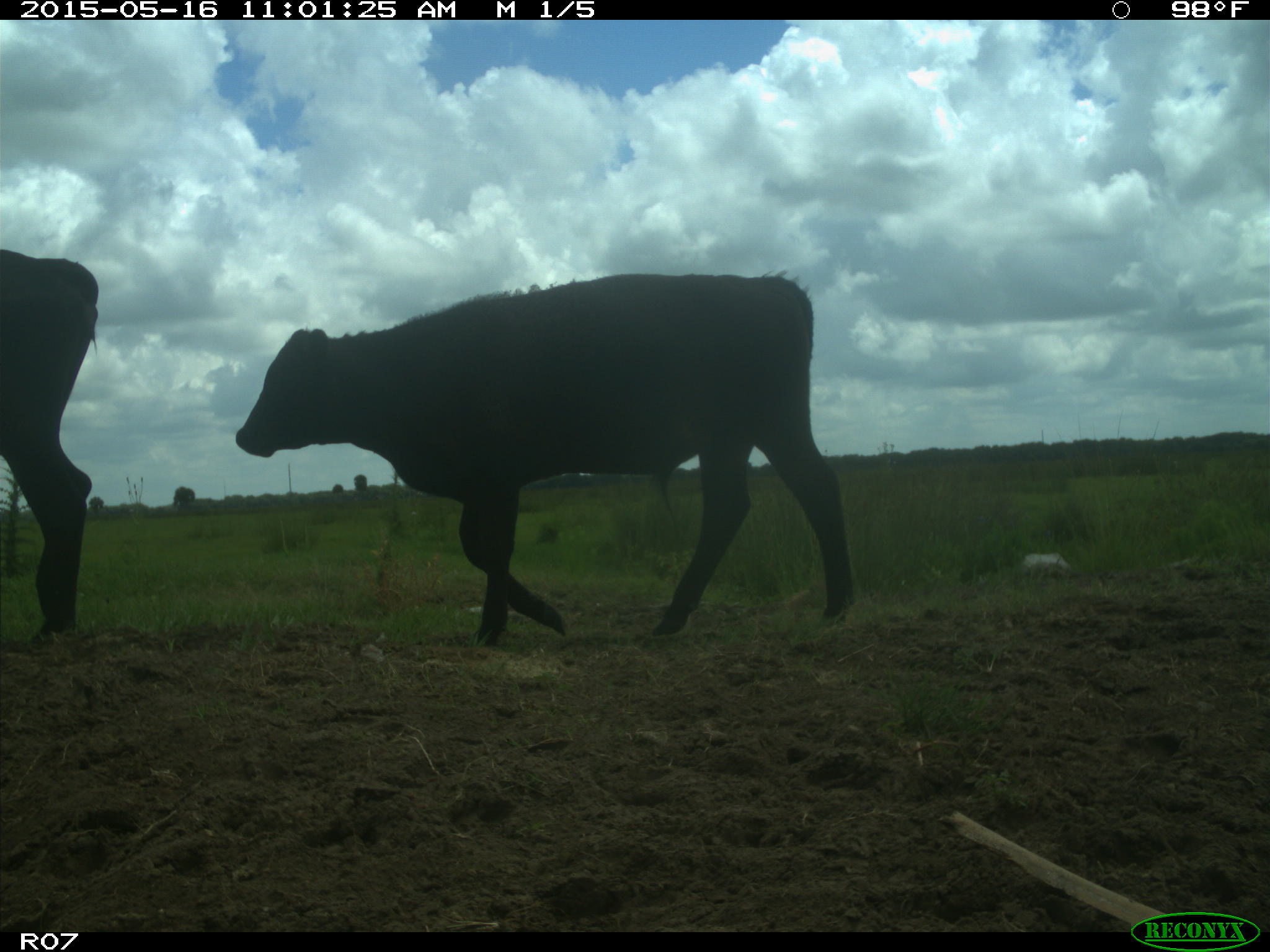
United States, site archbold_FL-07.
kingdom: Animalia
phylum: Chordata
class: Mammalia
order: Artiodactyla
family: Bovidae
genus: Bos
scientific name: Bos taurus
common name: domestic cow